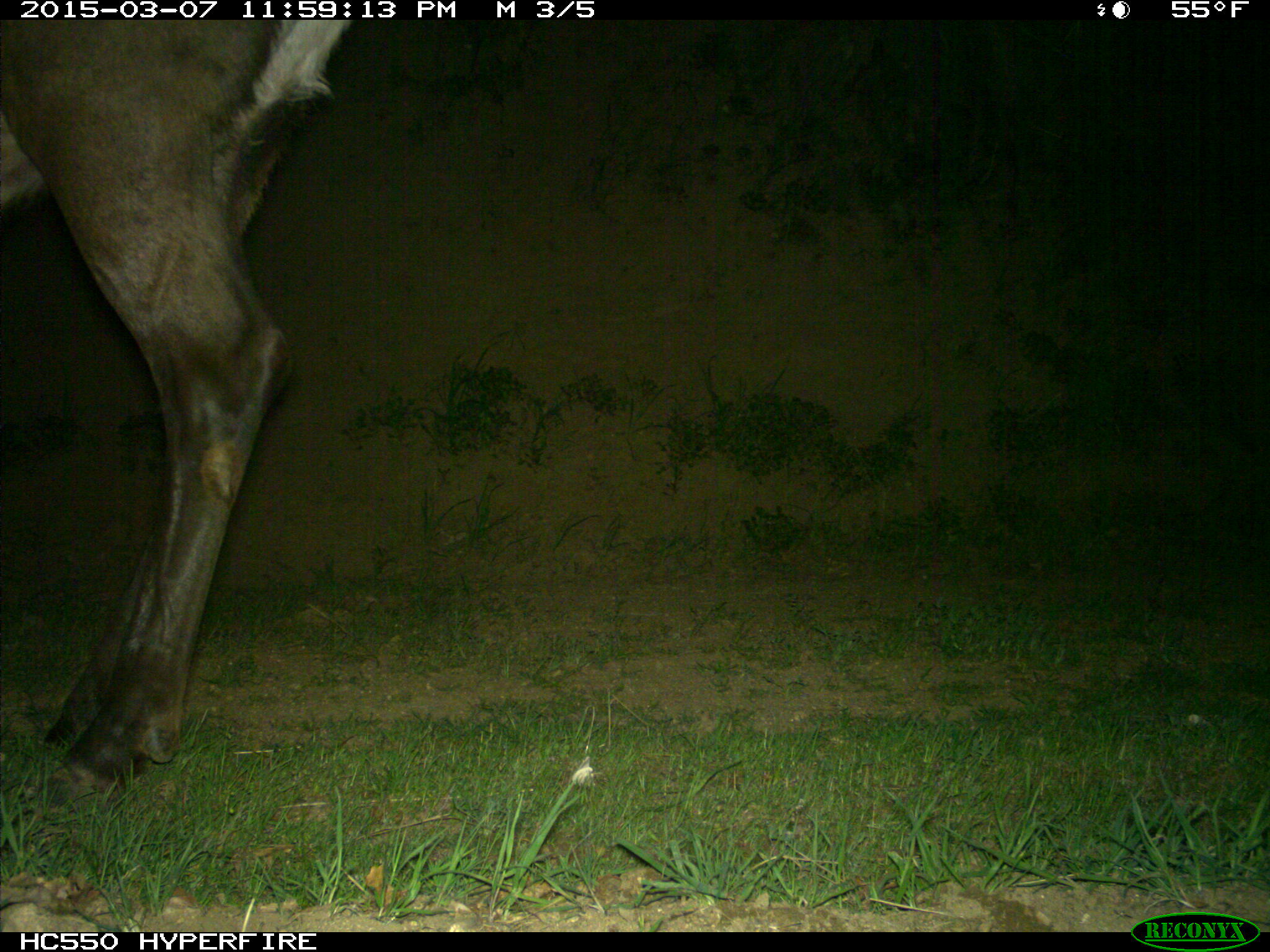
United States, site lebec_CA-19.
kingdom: Animalia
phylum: Chordata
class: Mammalia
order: Artiodactyla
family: Cervidae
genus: Cervus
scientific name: Cervus canadensis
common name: elk